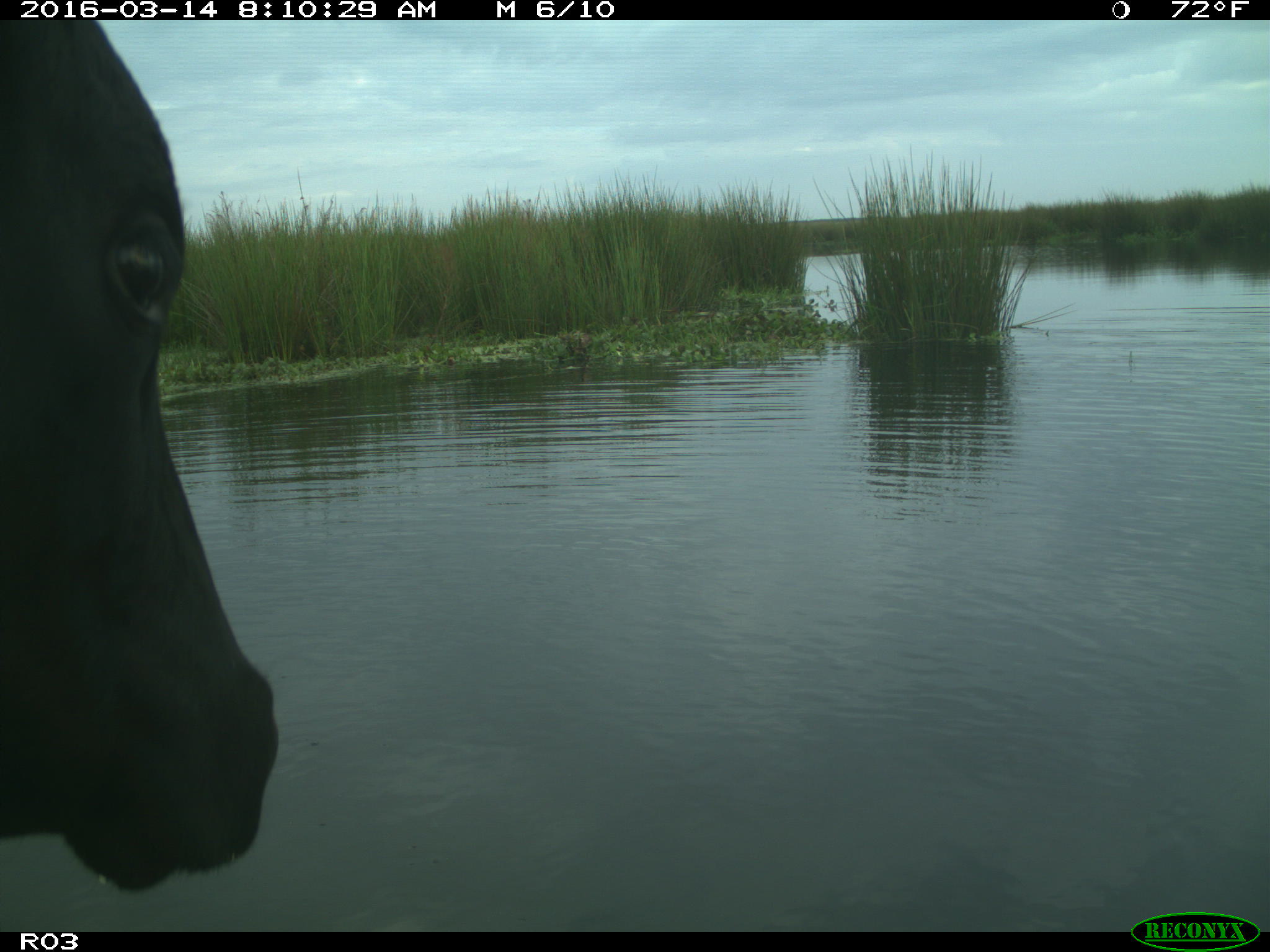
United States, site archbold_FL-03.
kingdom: Animalia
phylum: Chordata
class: Mammalia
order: Artiodactyla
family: Bovidae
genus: Bos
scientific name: Bos taurus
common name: domestic cow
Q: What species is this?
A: Bos taurus (domestic cow).